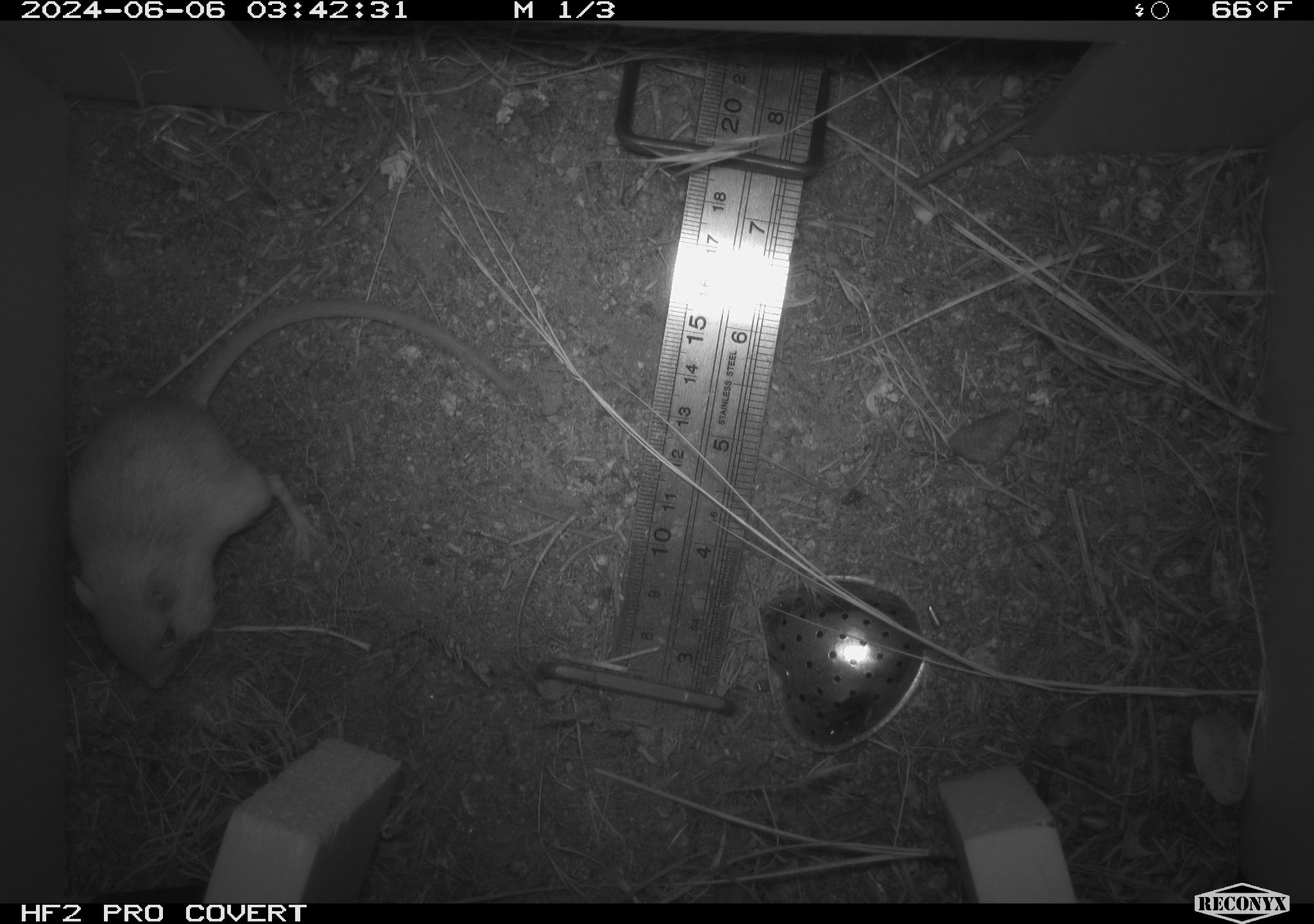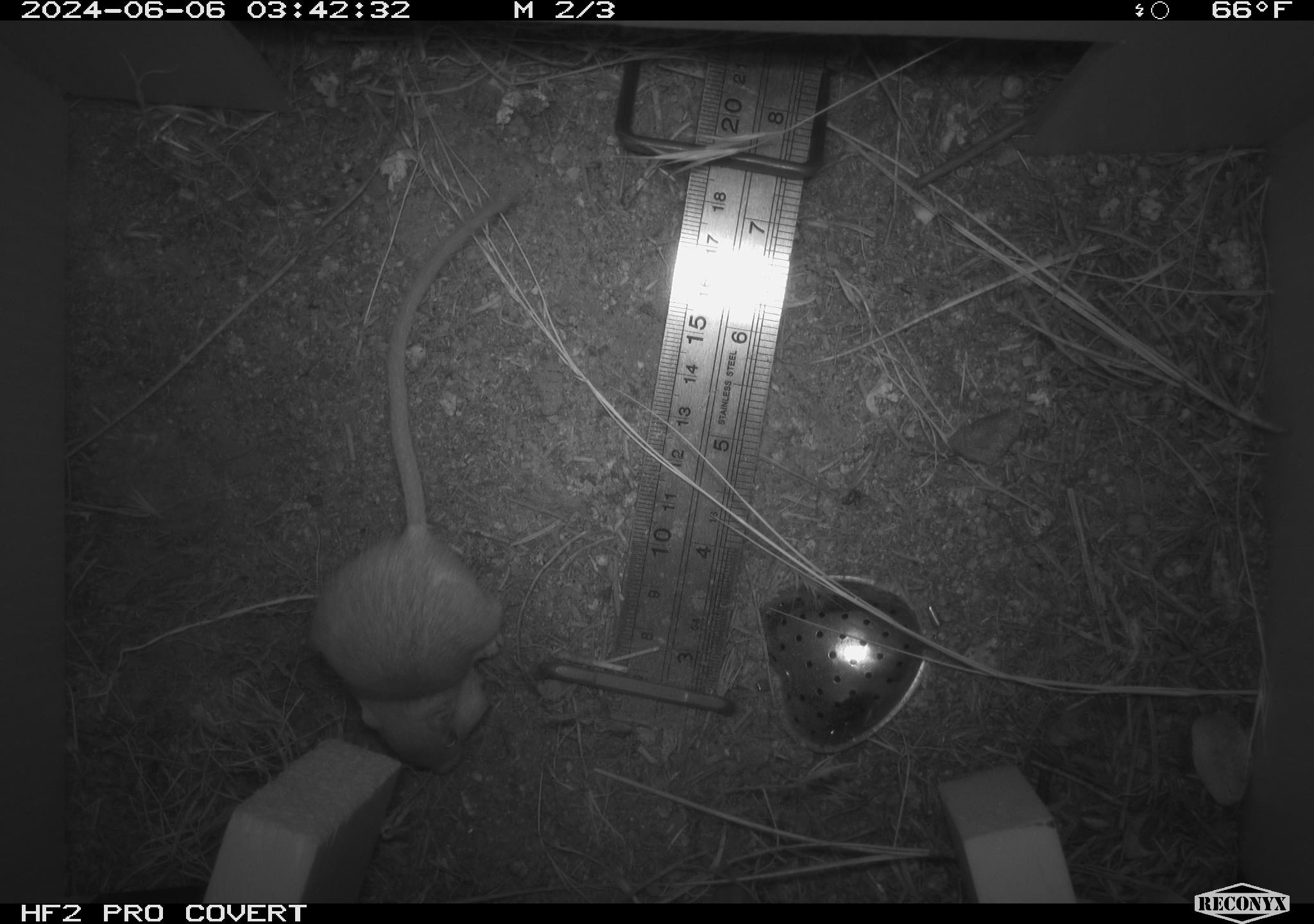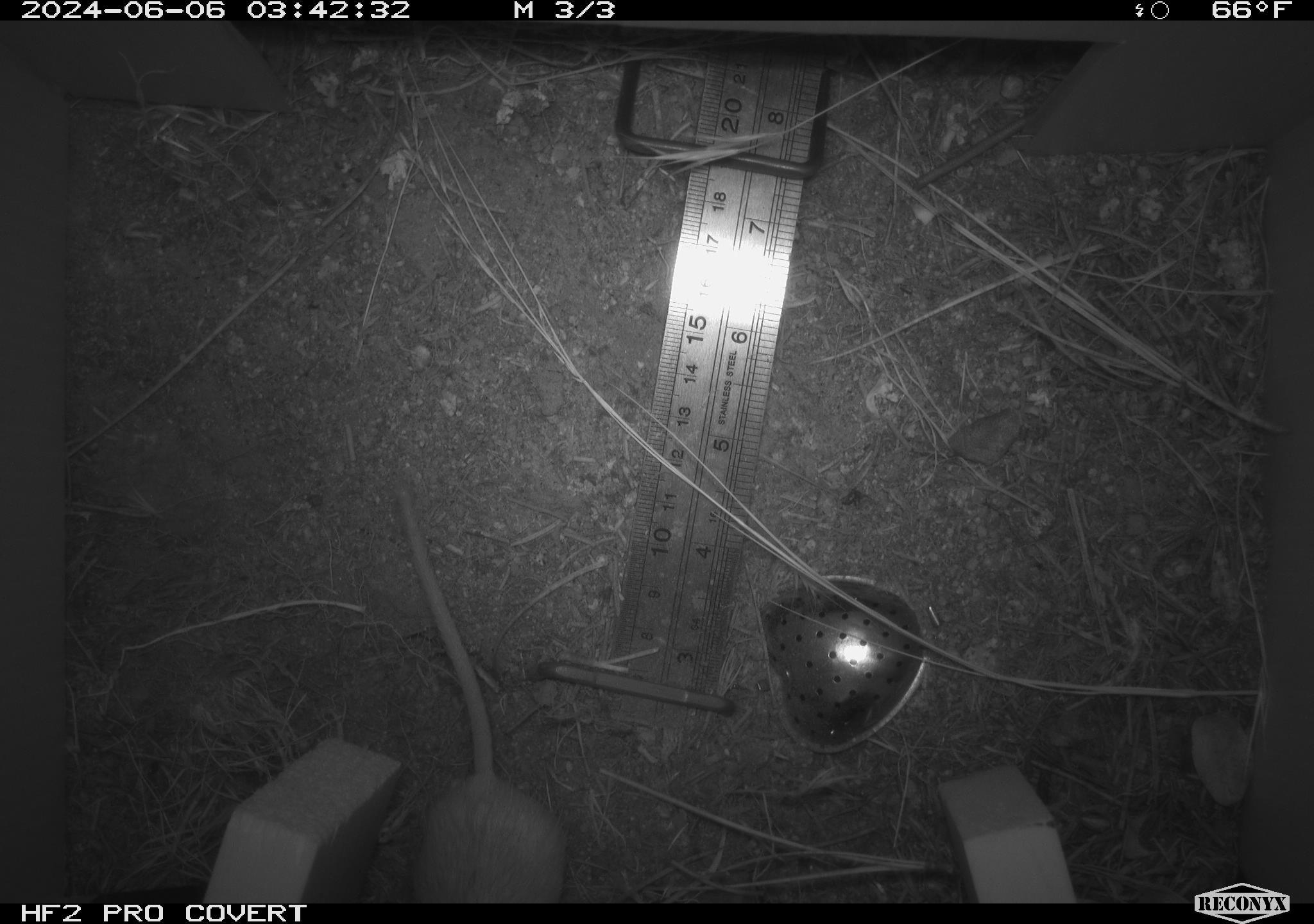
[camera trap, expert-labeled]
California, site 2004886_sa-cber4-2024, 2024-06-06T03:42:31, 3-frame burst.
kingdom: Animalia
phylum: Chordata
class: Mammalia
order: Rodentia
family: Heteromyidae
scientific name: Heteromyidae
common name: kangaroo rats and pocket mice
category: heteromyidae family